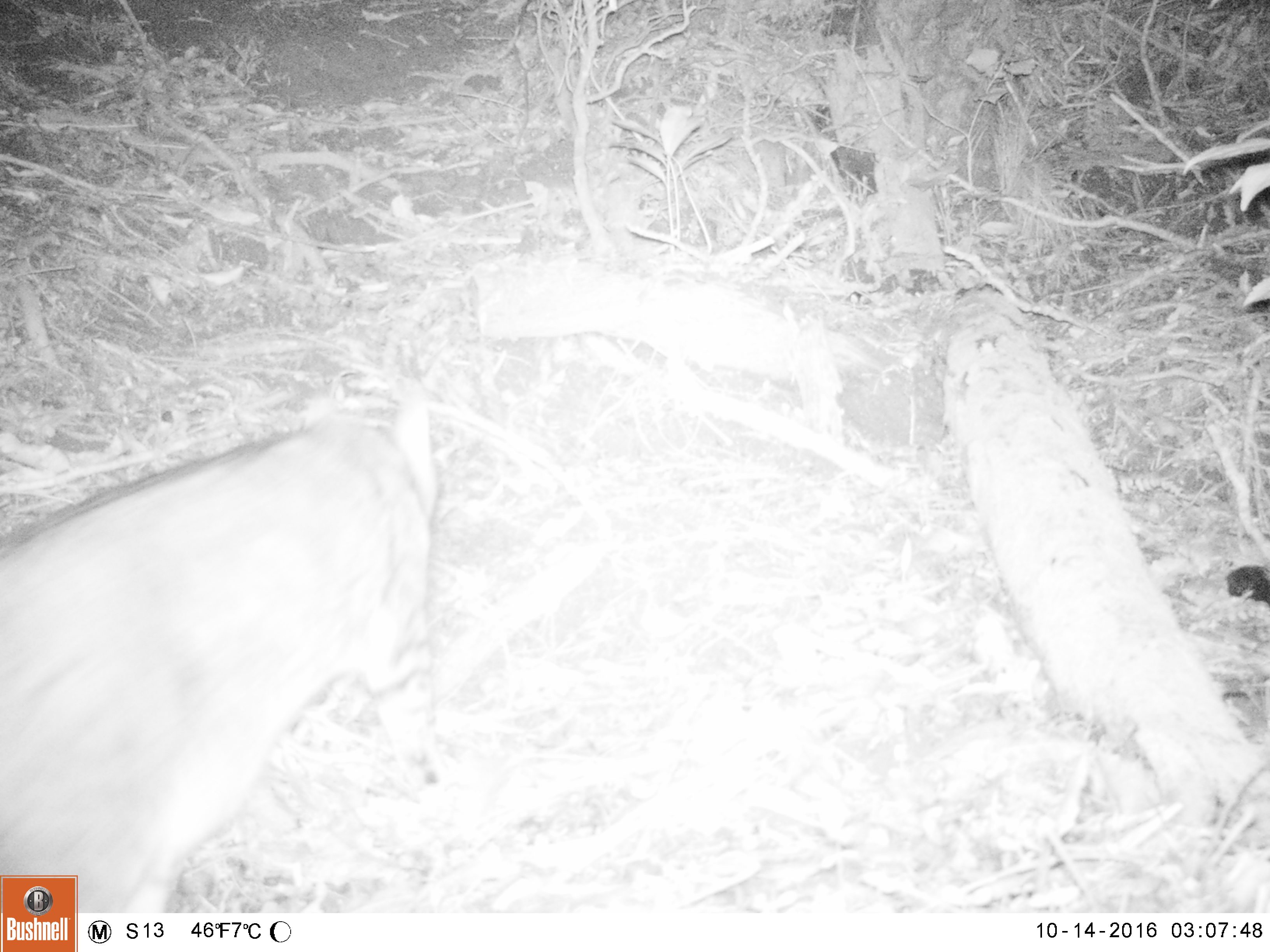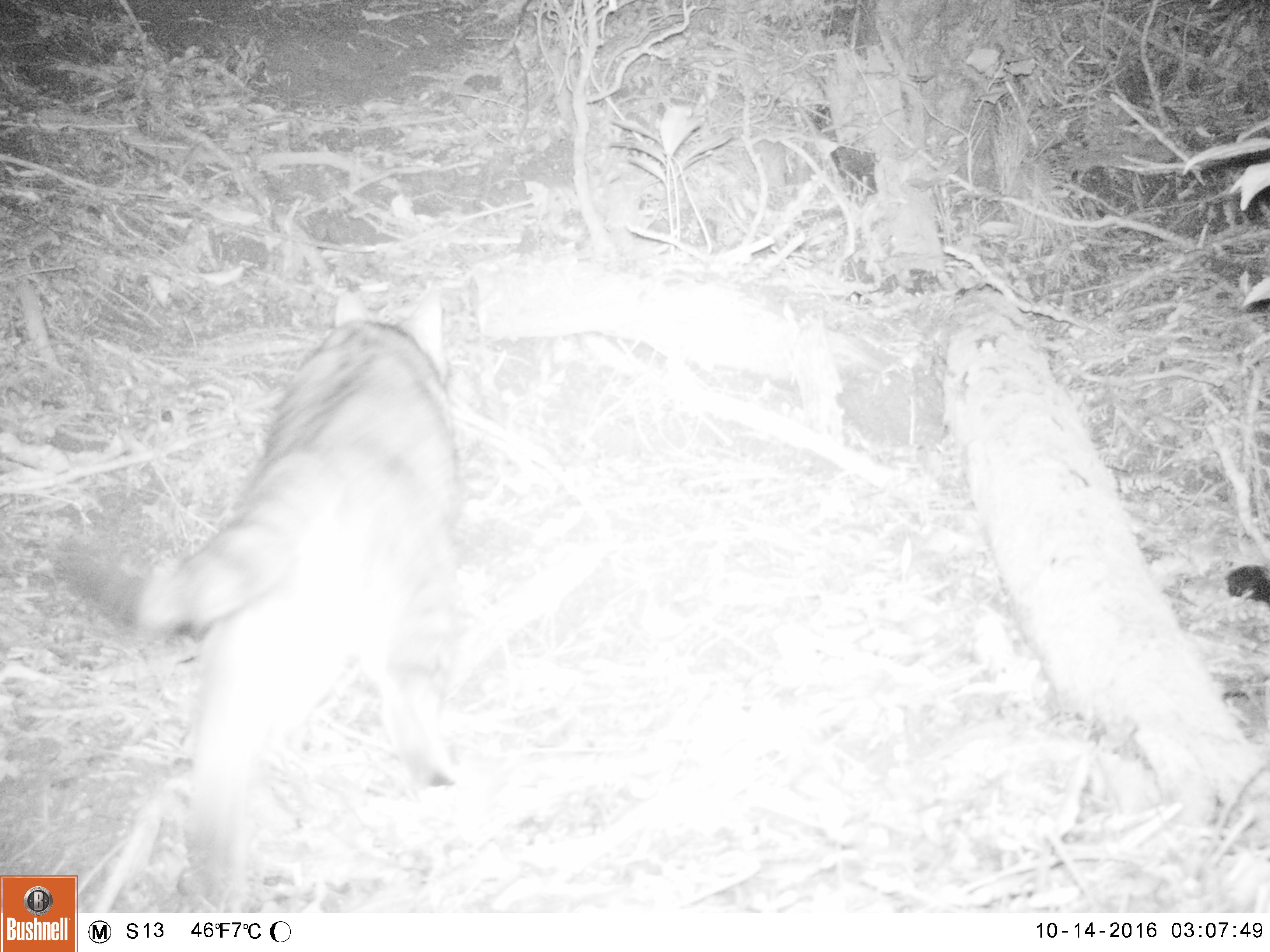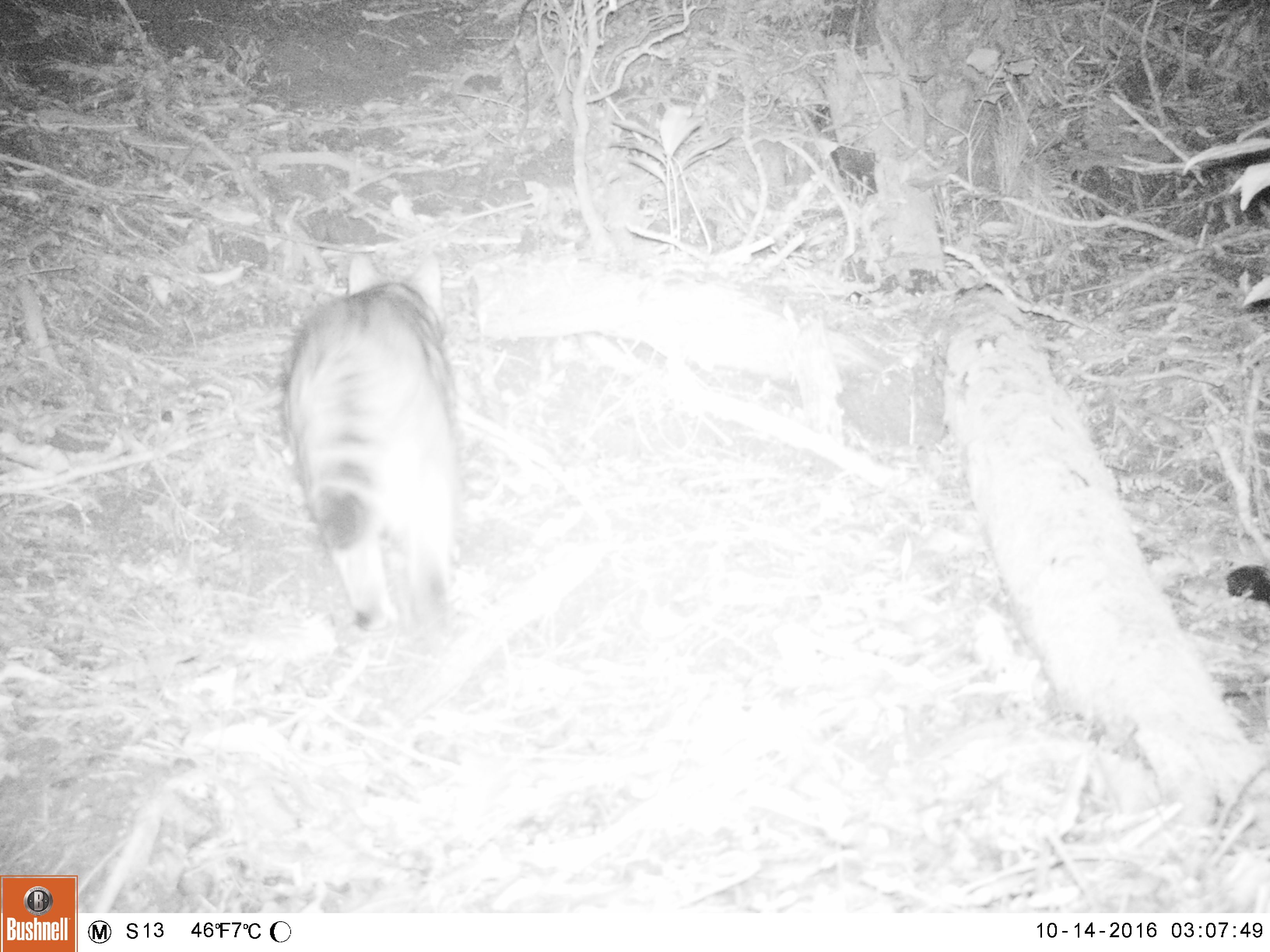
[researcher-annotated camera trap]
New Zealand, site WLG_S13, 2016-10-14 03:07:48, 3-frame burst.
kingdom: Animalia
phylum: Chordata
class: Mammalia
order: Carnivora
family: Felidae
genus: Felis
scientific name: Felis catus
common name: domestic cat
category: cat